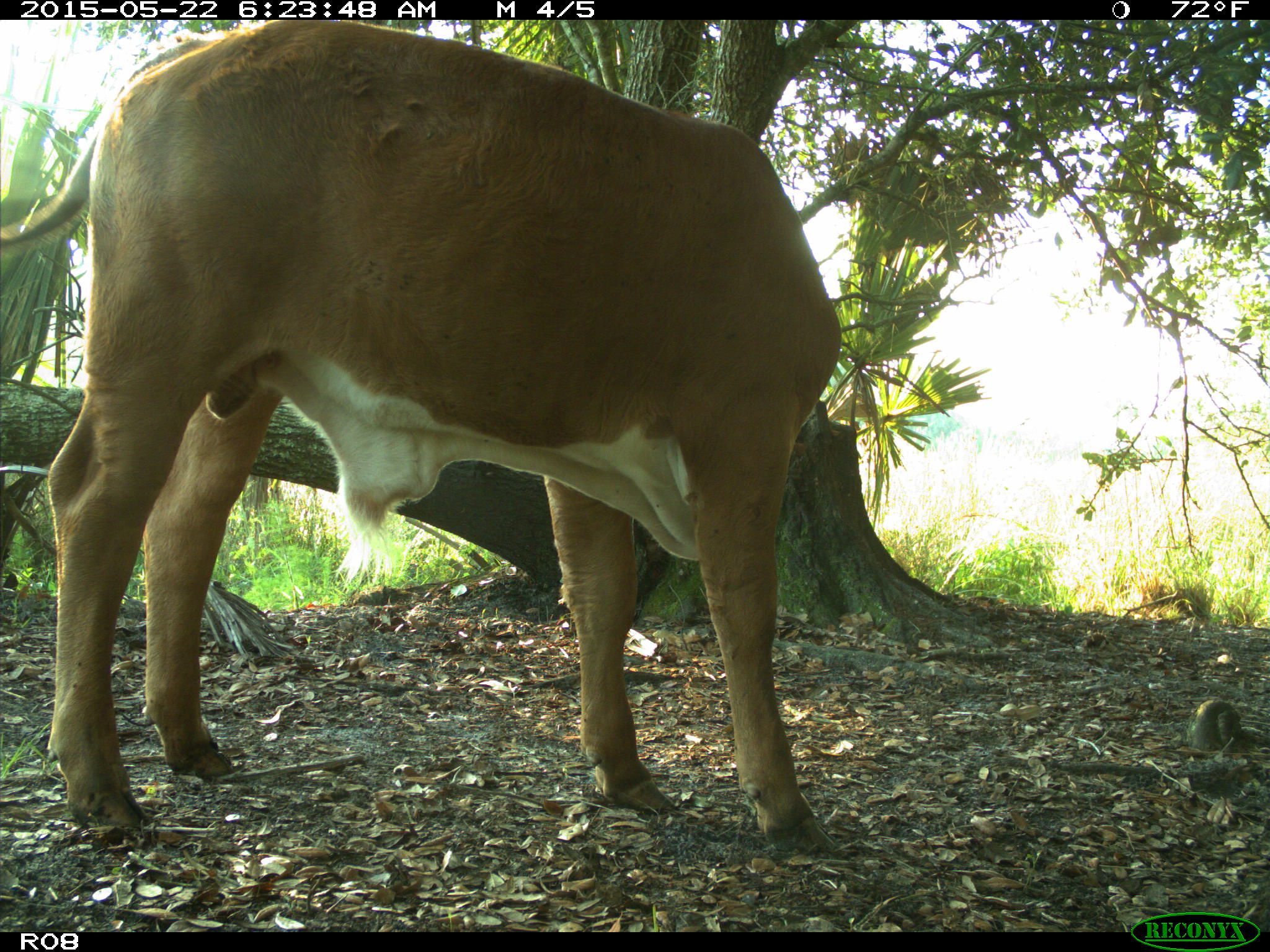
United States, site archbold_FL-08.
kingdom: Animalia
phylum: Chordata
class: Mammalia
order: Artiodactyla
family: Bovidae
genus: Bos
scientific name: Bos taurus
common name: domestic cow